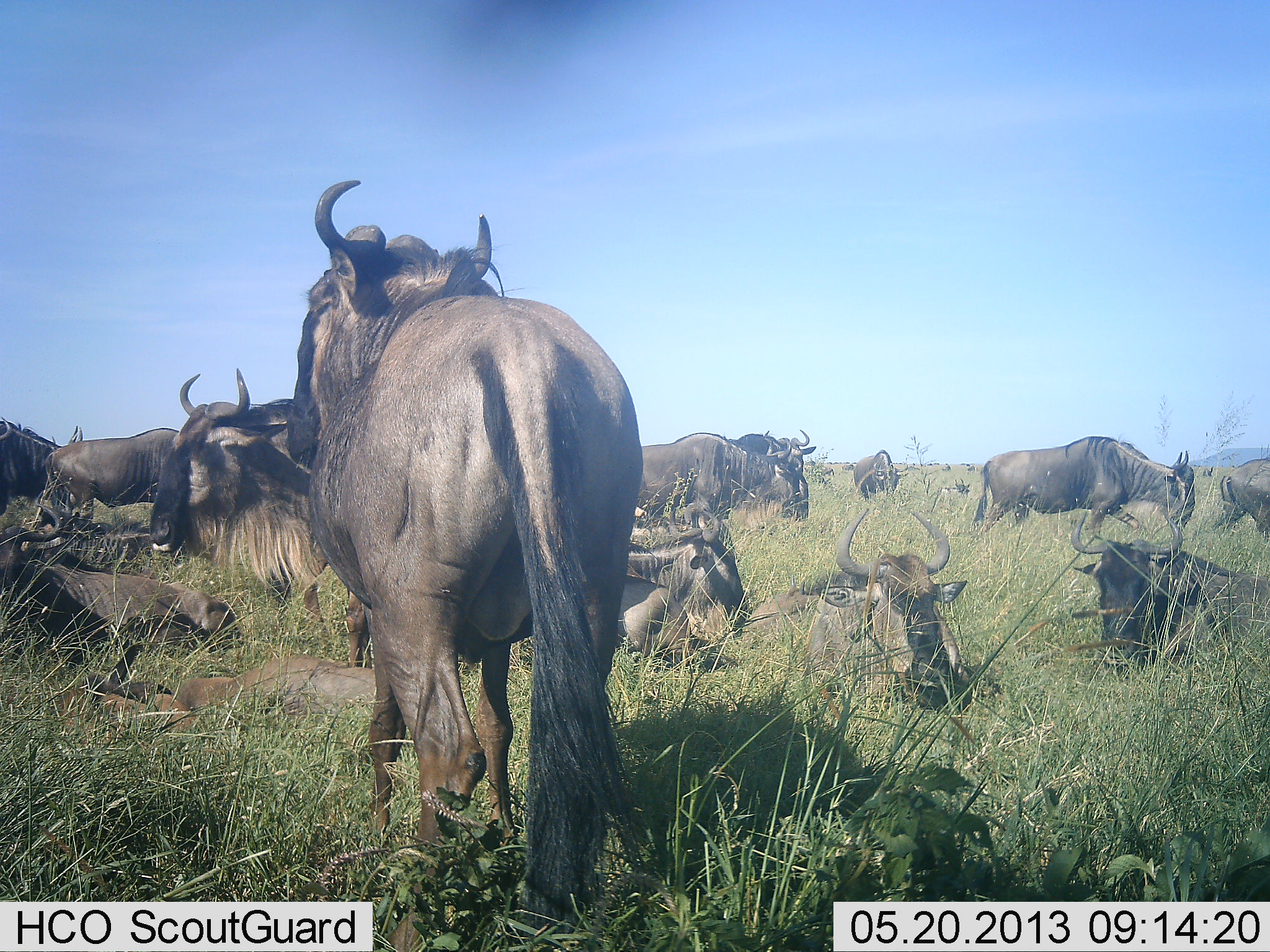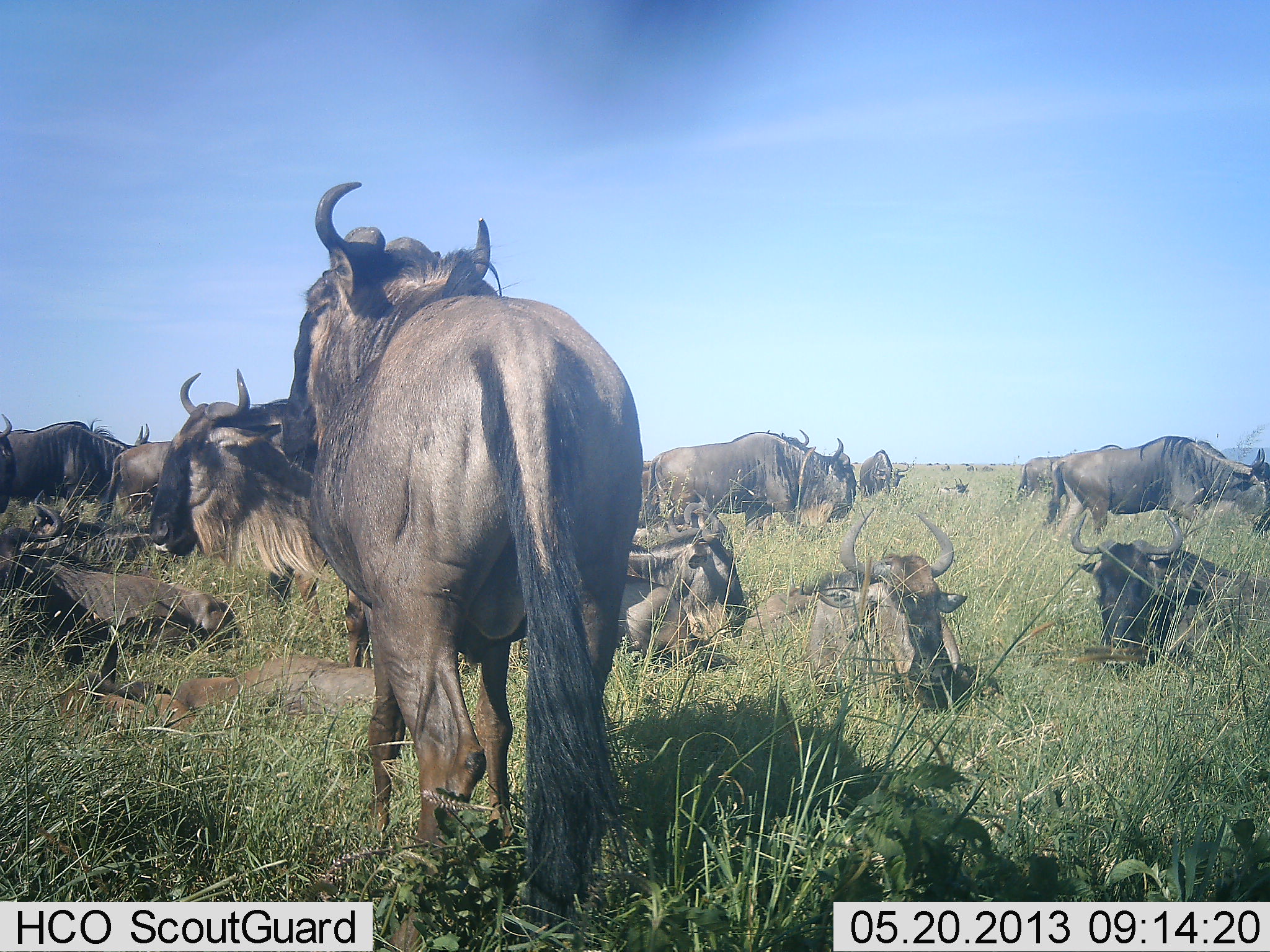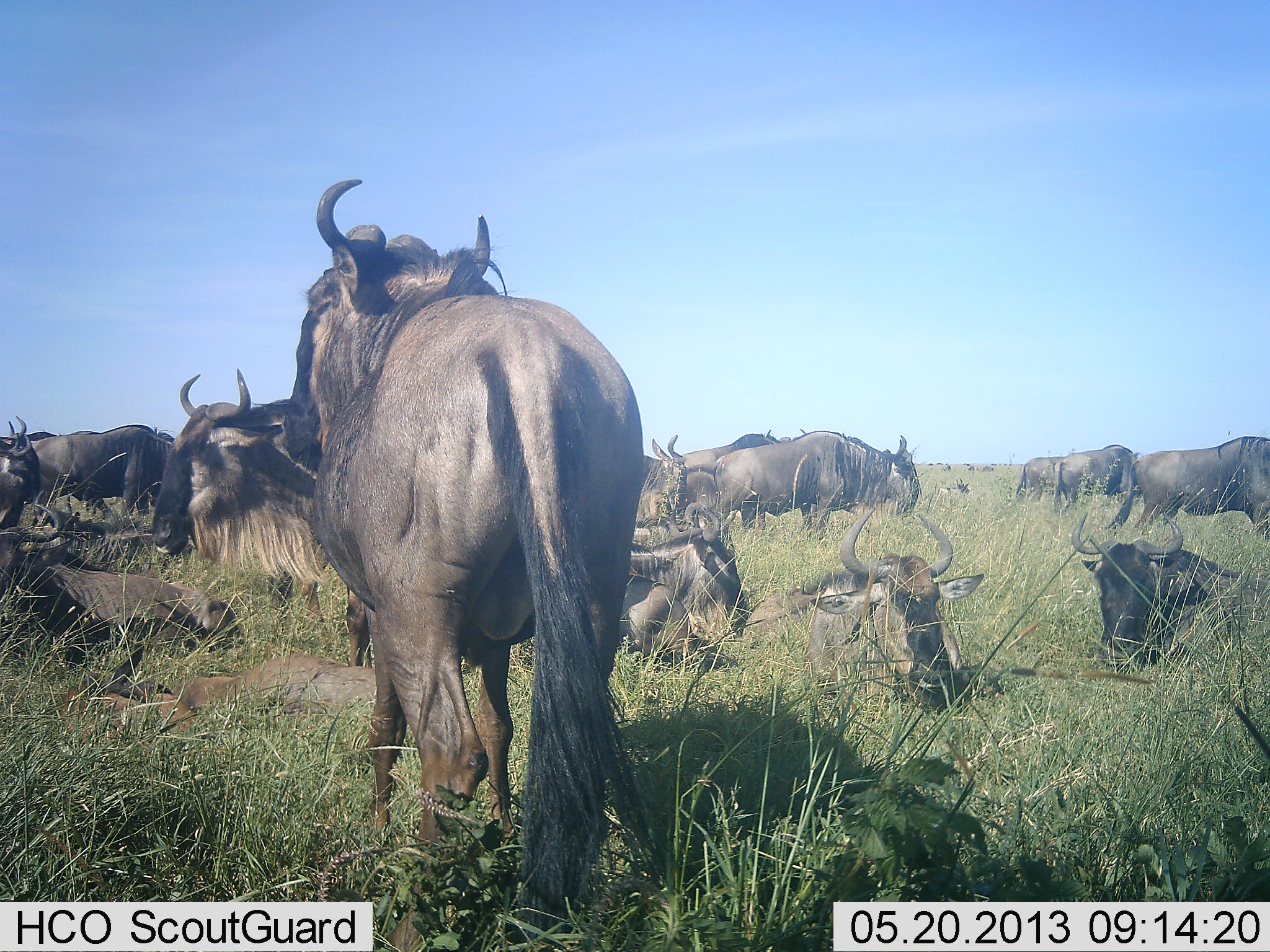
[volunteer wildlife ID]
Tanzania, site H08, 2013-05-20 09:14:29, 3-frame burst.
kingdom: Animalia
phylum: Chordata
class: Mammalia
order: Artiodactyla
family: Bovidae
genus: Connochaetes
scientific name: Connochaetes taurinus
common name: blue wildebeest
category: wildebeest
Wildebeest (blue wildebeest) (Connochaetes taurinus), count 11-50. Behavior (volunteer vote fractions): standing 80%, resting 100%, moving 60%, interacting 10%. Young present (vote fraction): 0%. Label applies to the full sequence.